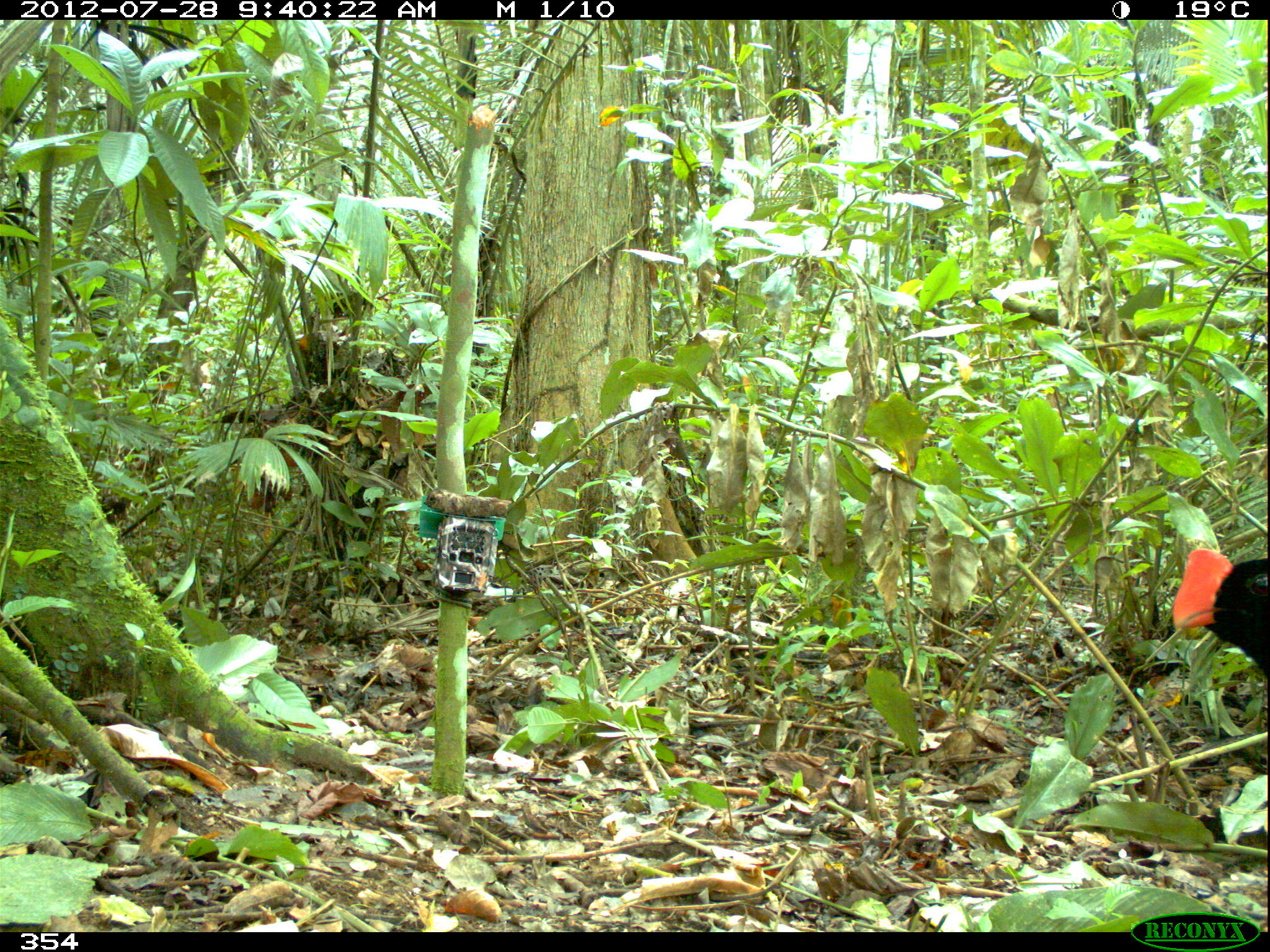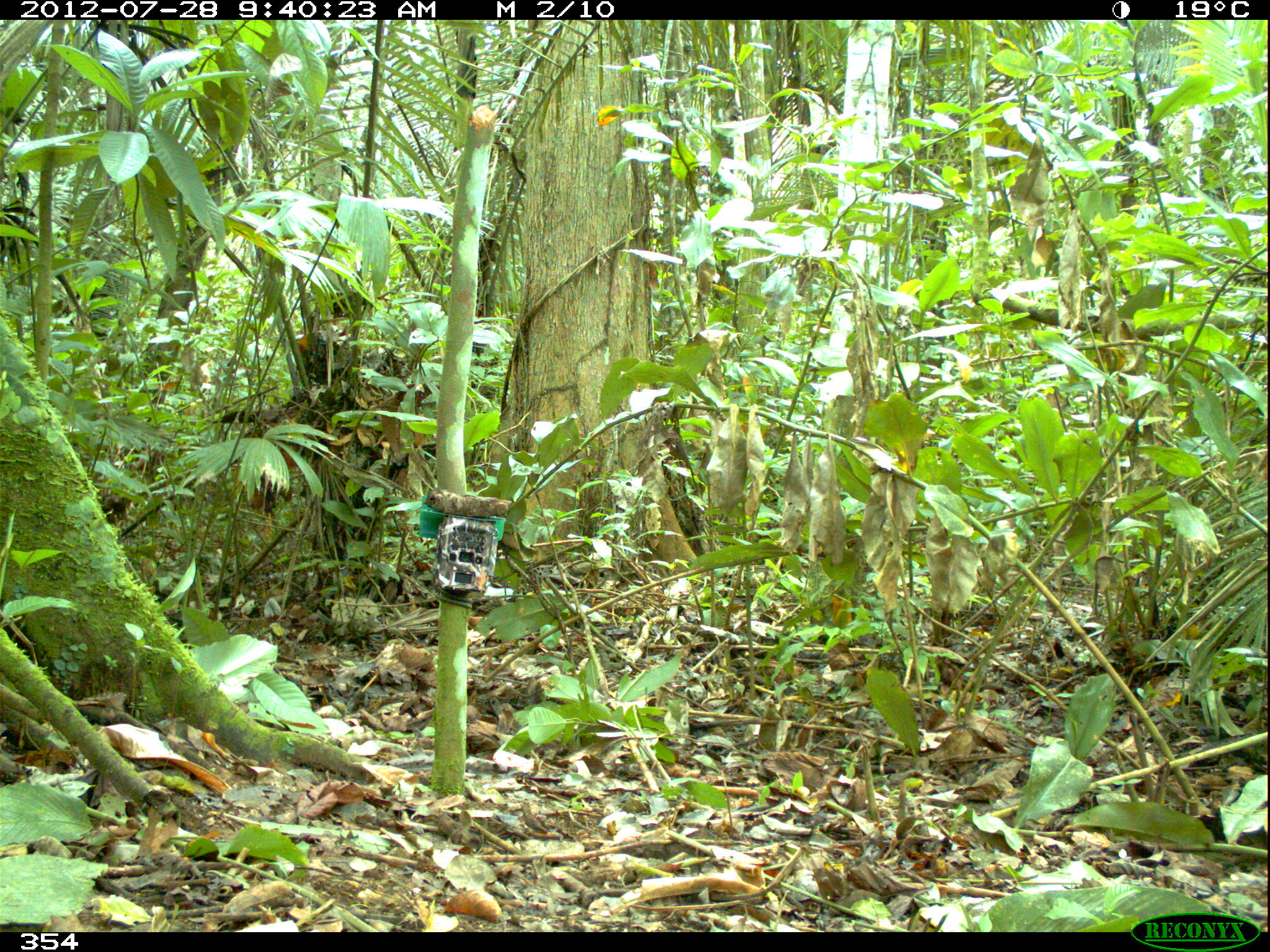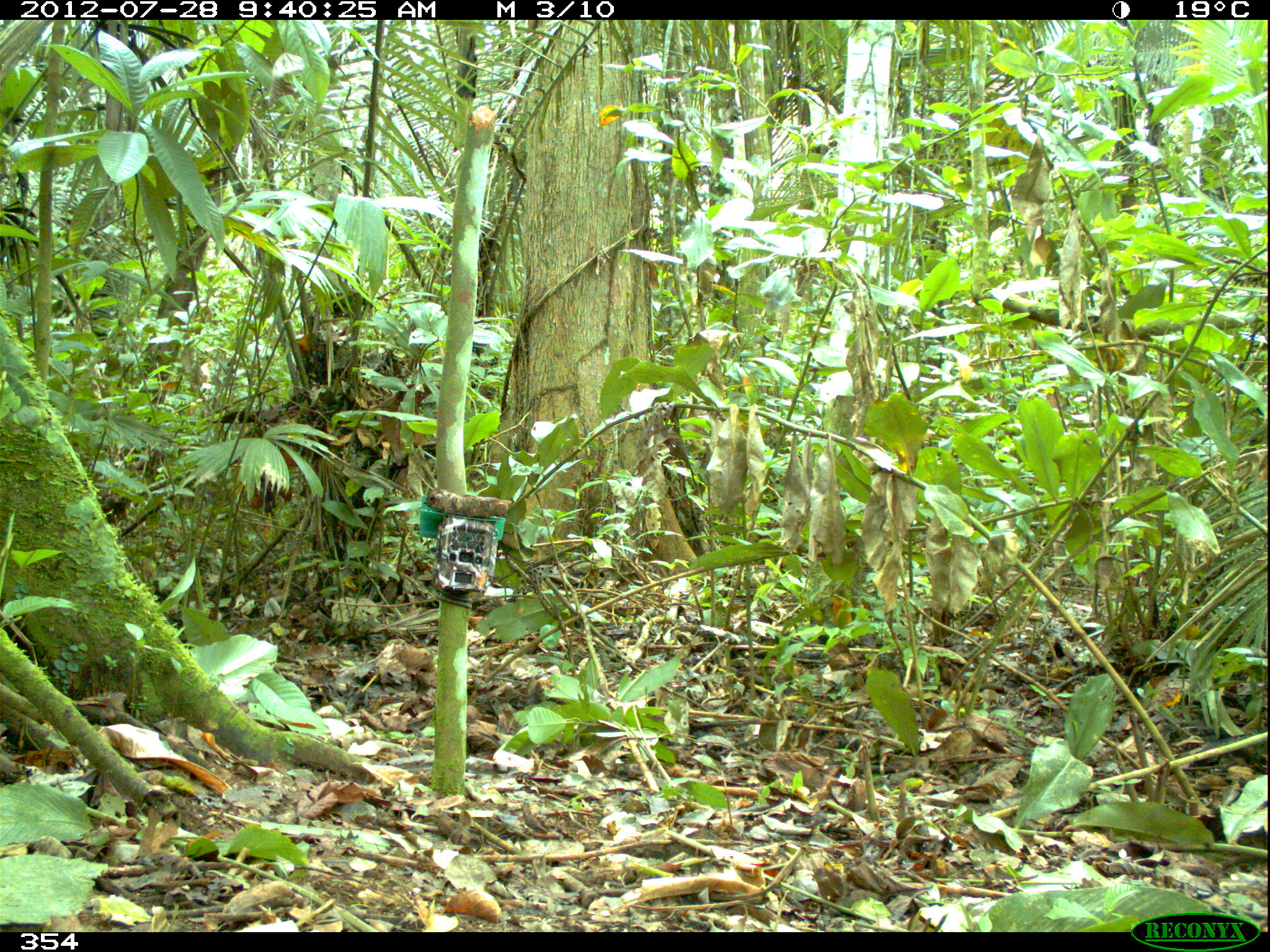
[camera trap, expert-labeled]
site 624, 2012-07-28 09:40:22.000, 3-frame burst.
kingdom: Animalia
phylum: Chordata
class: Aves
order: Galliformes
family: Cracidae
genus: Mitu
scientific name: Mitu tuberosum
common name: razor-billed curassow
Mitu tuberosum (razor-billed curassow).